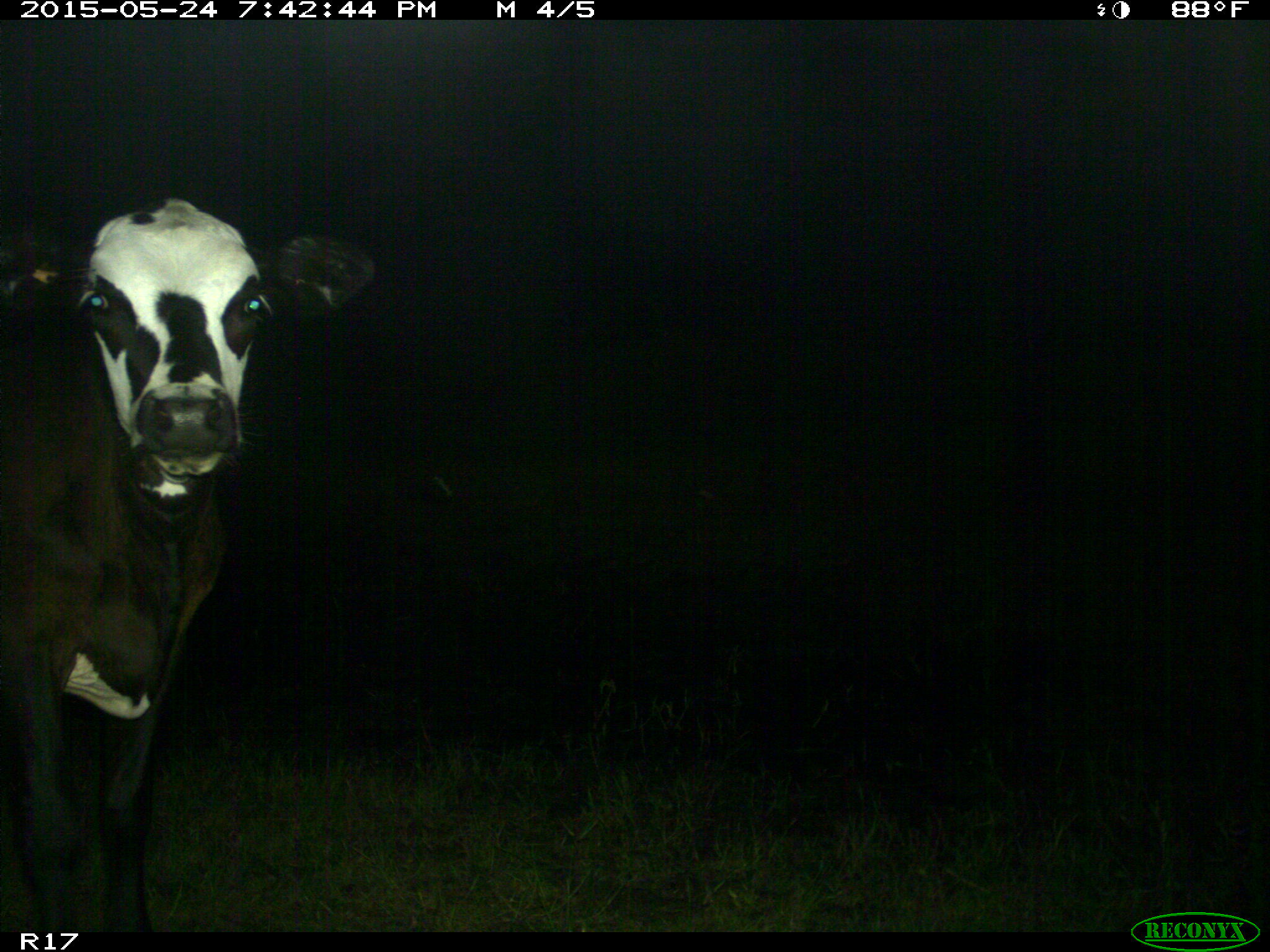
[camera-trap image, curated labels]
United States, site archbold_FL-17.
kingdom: Animalia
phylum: Chordata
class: Mammalia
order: Artiodactyla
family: Bovidae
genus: Bos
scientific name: Bos taurus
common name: domestic cow